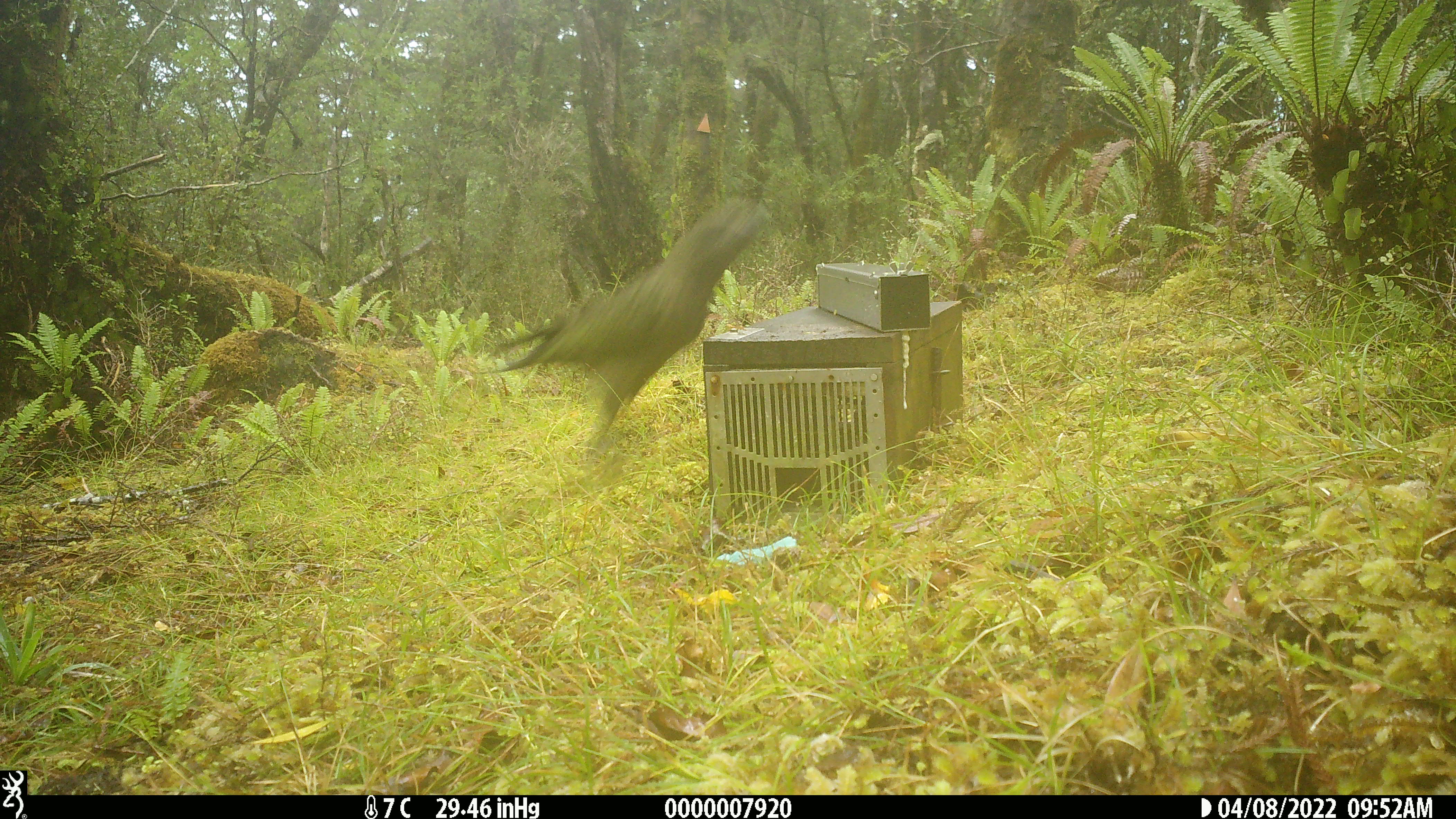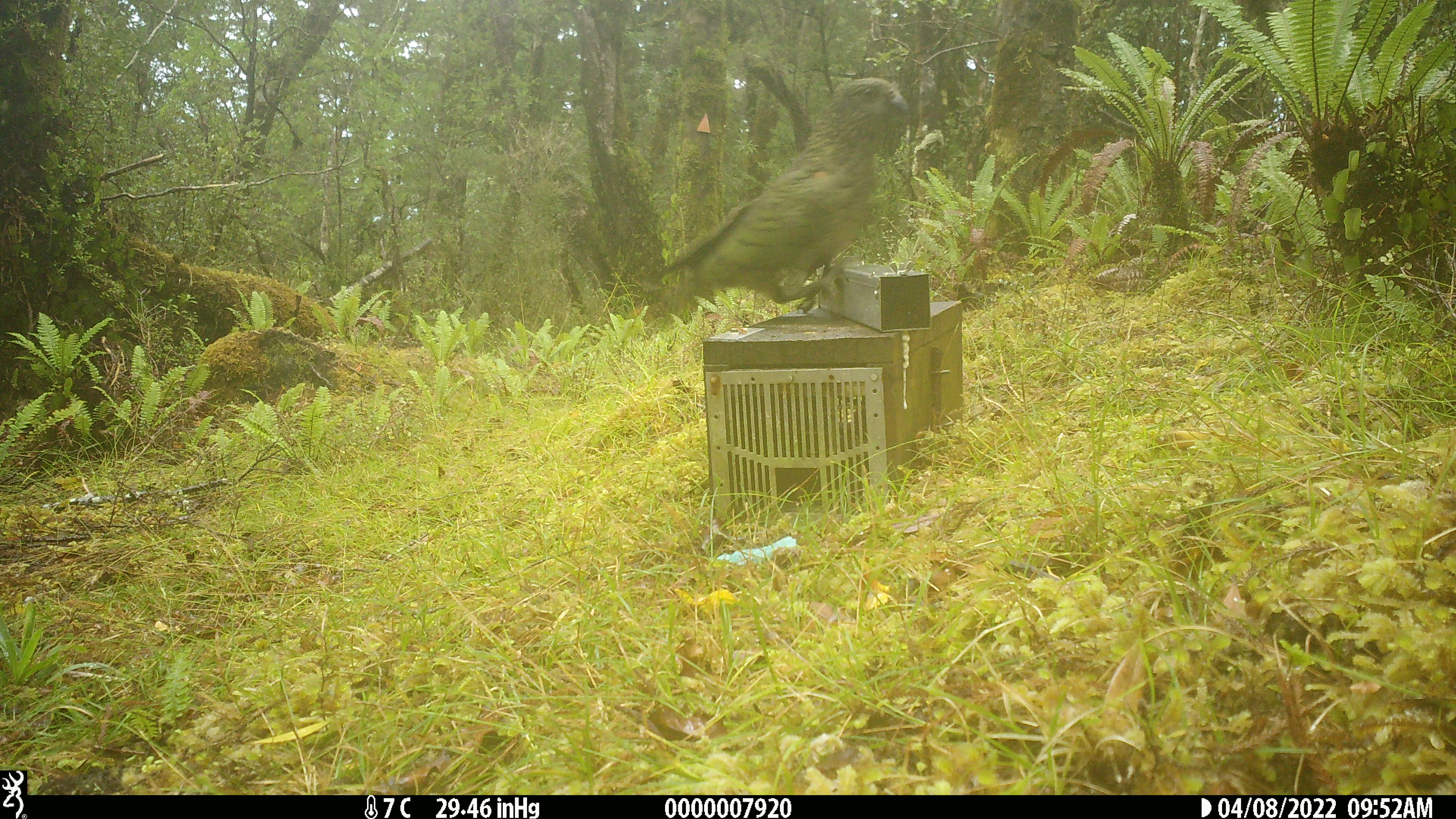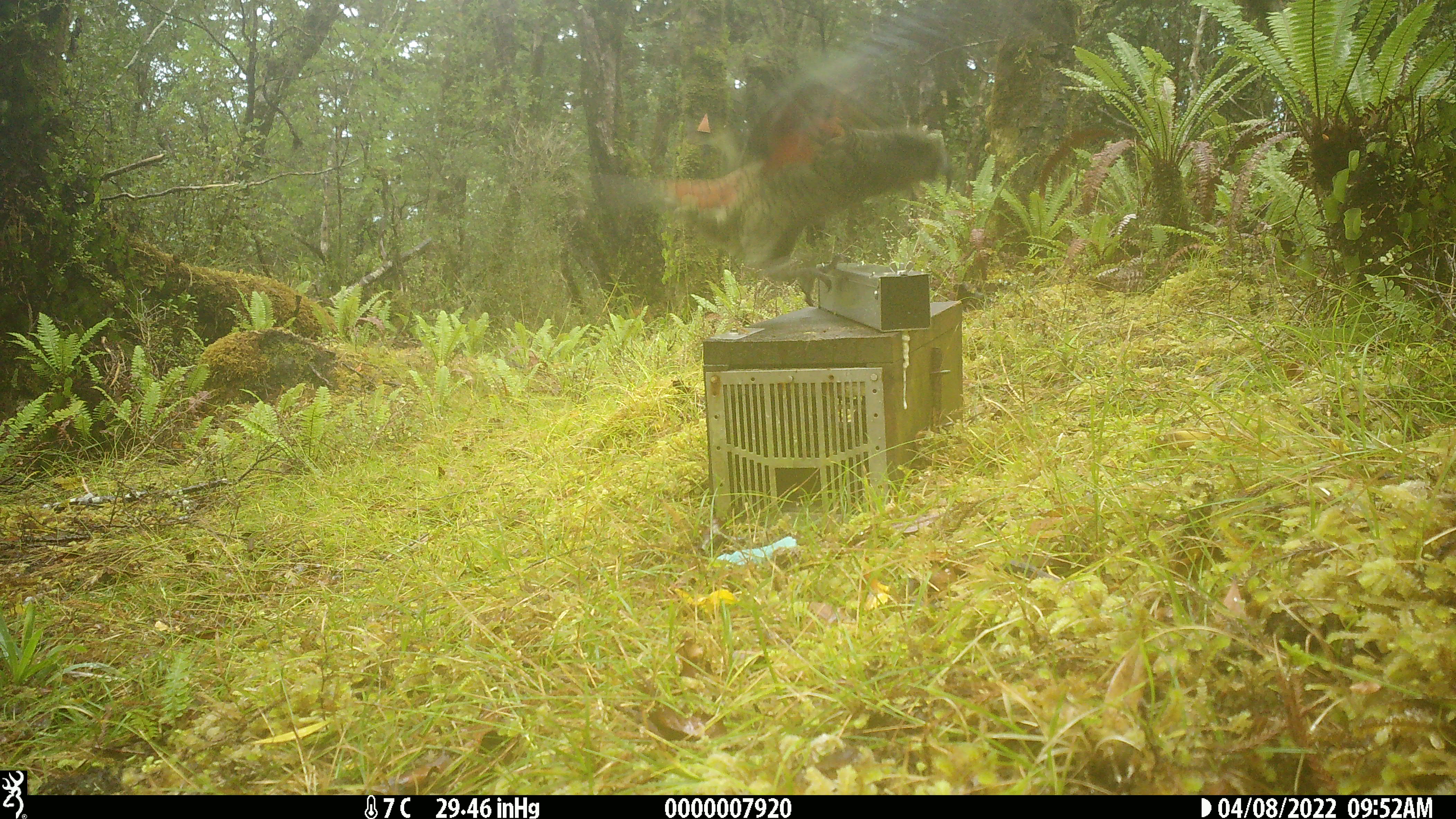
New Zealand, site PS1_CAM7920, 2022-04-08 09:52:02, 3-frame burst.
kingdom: Animalia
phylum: Chordata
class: Aves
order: Psittaciformes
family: Strigopidae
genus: Nestor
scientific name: Nestor notabilis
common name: kea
Kea (Nestor notabilis).